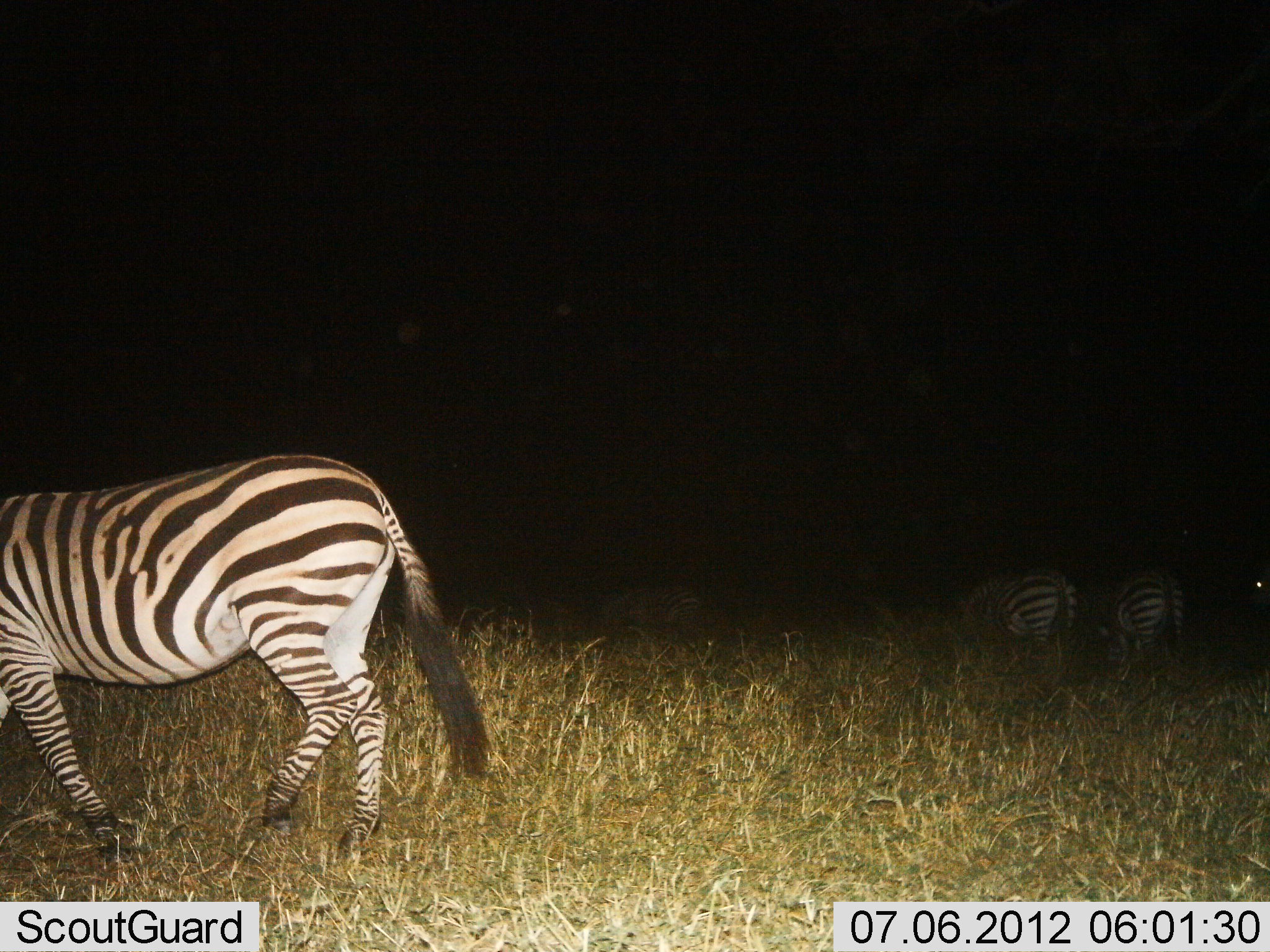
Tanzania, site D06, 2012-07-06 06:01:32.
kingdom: Animalia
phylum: Chordata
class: Mammalia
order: Perissodactyla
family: Equidae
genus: Equus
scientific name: Equus quagga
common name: plains zebra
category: zebra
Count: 4.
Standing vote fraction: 20%.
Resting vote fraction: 0%.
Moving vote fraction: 40%.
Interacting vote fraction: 0%.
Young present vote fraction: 0%.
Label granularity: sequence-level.